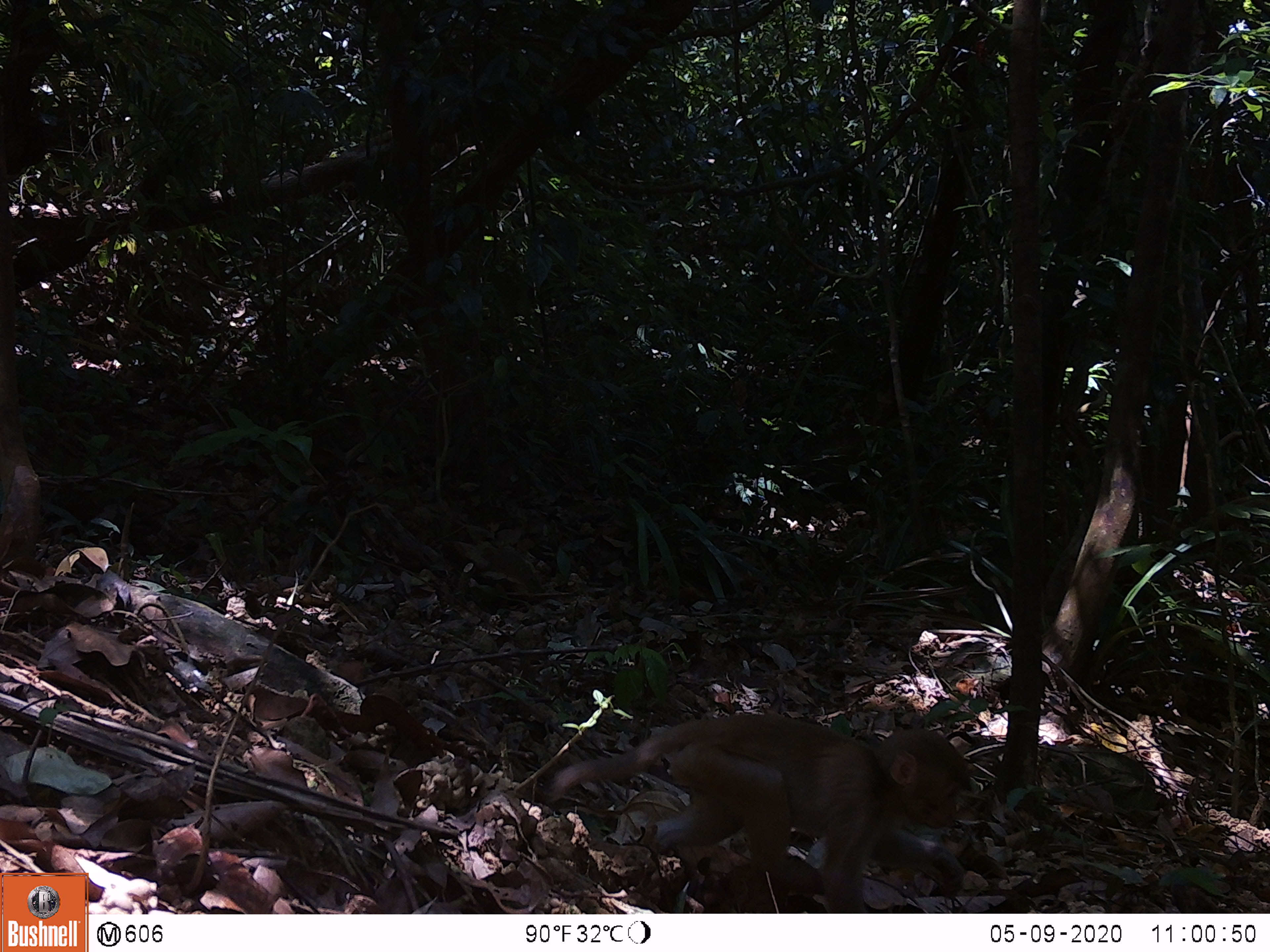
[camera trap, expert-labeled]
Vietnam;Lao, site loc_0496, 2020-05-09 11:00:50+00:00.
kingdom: Animalia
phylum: Chordata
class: Mammalia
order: Primates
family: Cercopithecidae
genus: Macaca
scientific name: Macaca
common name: macaques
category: assam or rhesus macaque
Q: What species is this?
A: Assam or rhesus macaque (macaques) (Macaca).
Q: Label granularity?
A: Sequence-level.